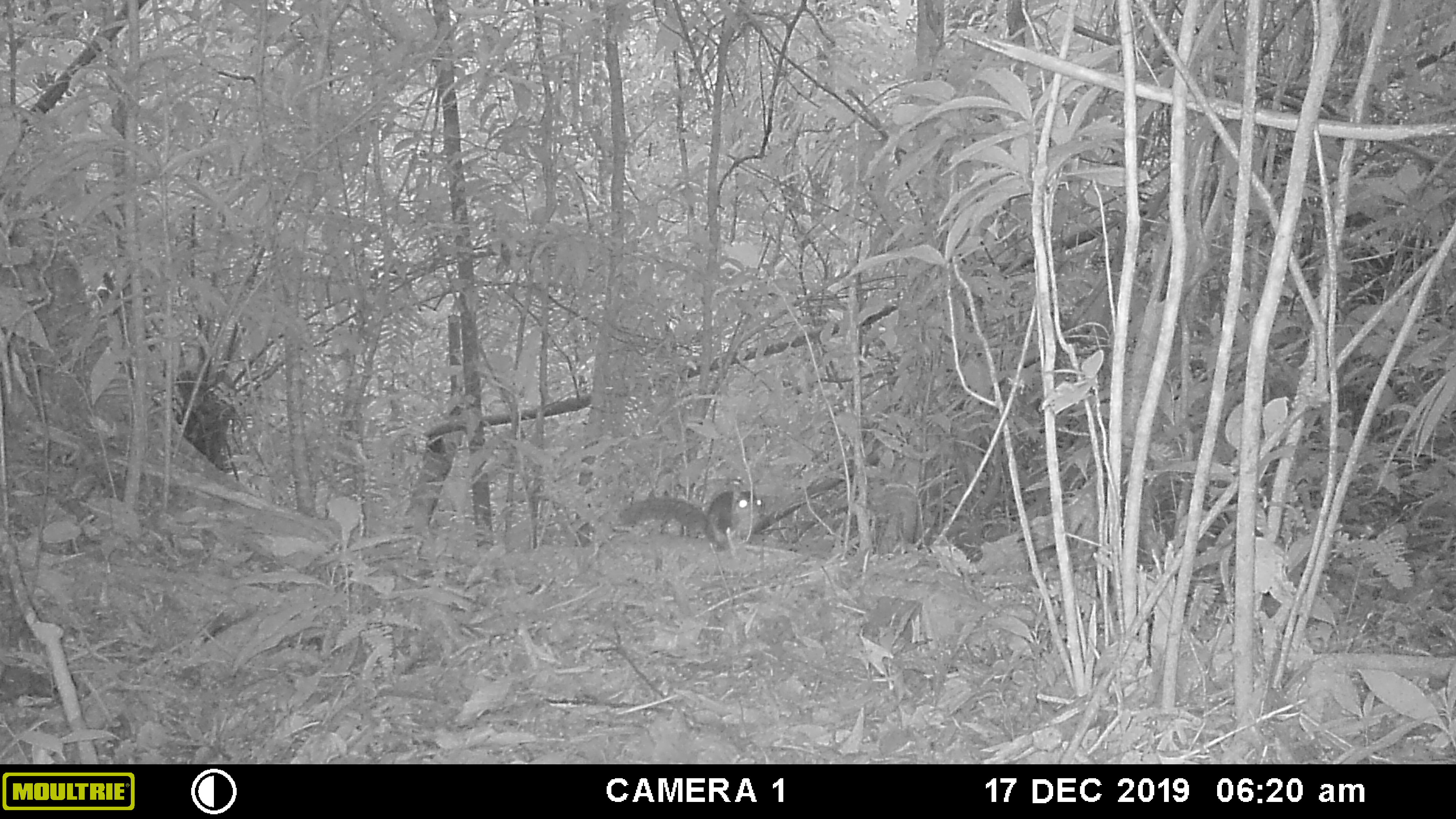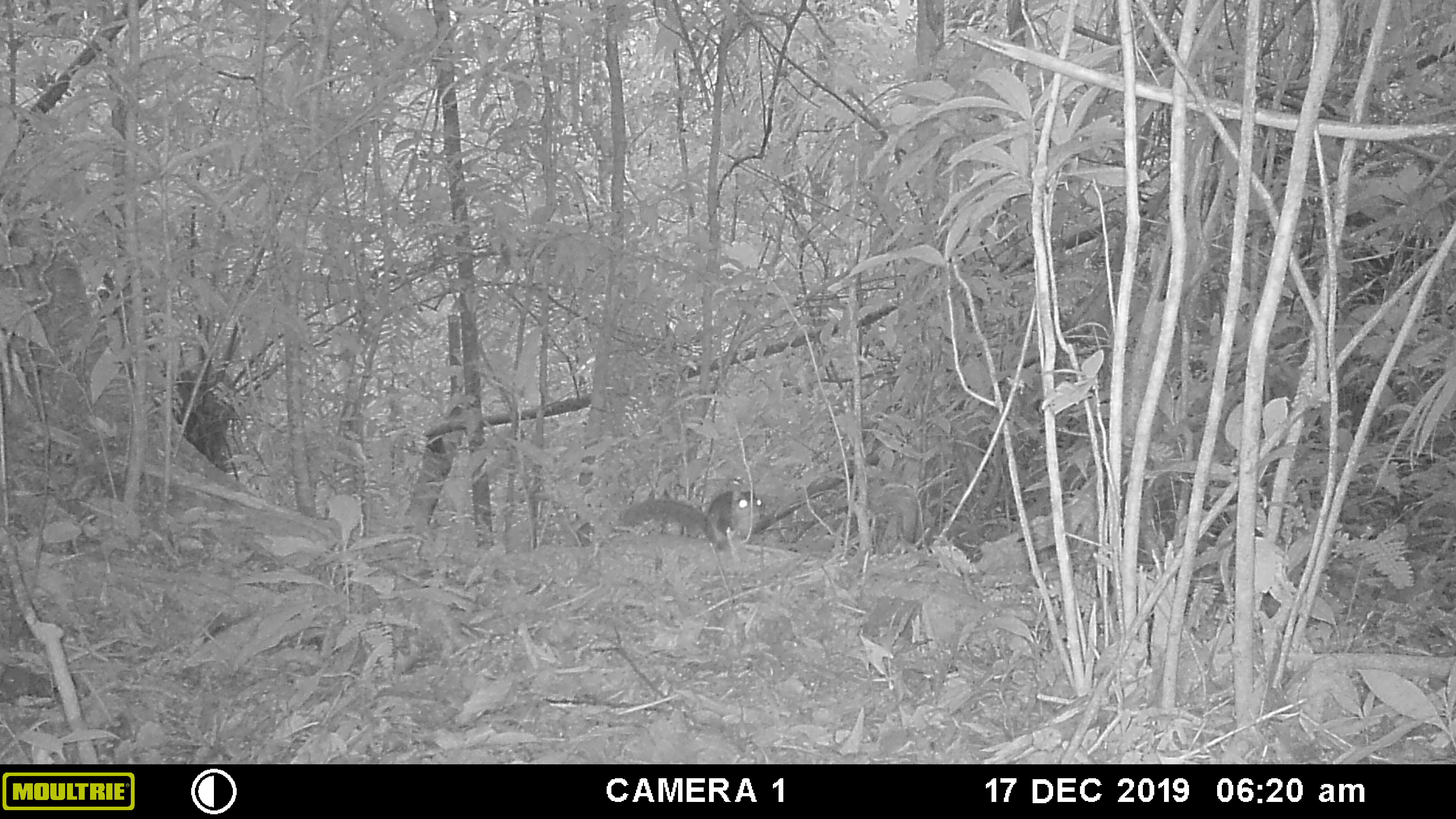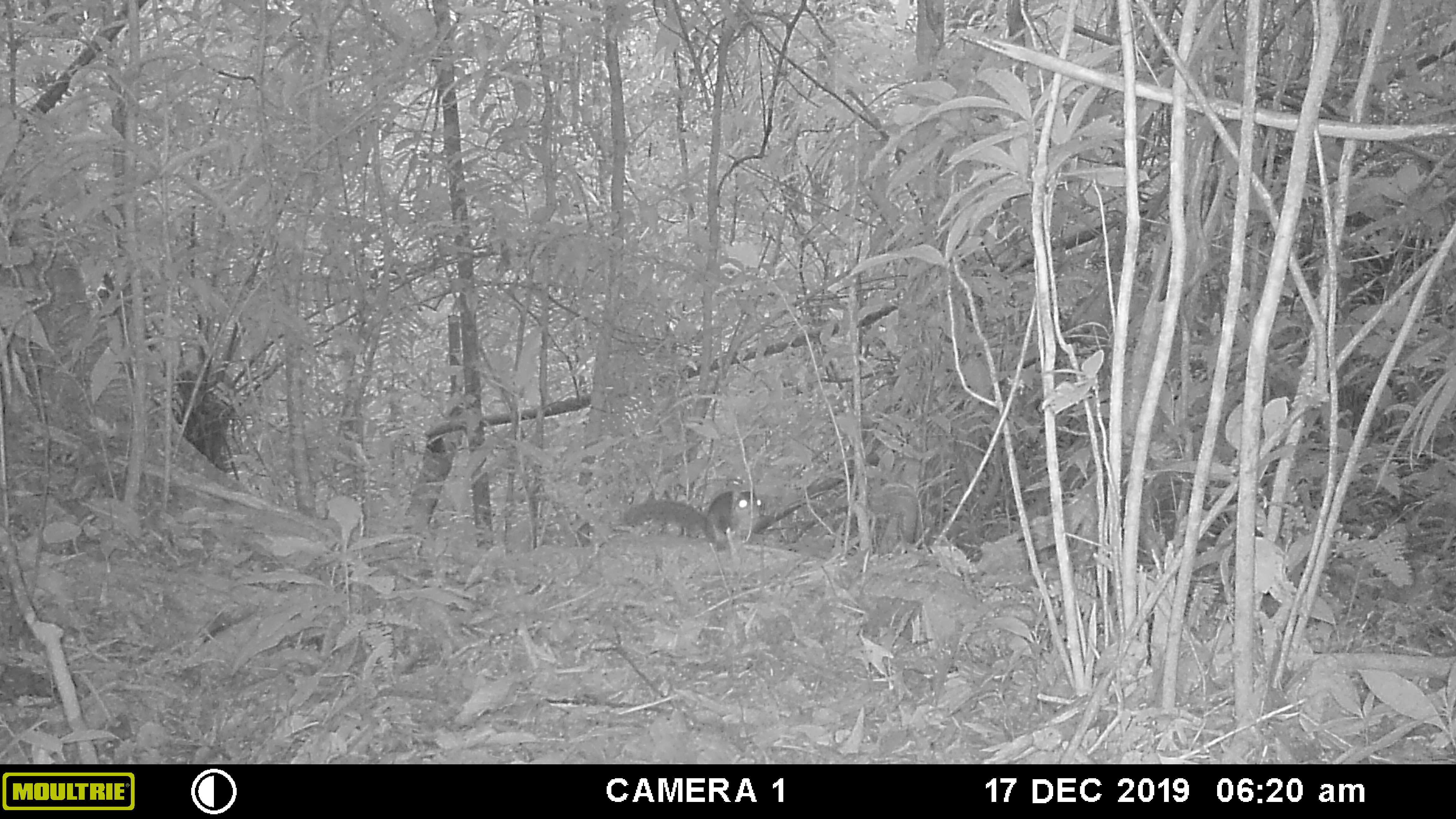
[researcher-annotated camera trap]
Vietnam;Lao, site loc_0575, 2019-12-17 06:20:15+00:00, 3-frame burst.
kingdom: Animalia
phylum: Chordata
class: Mammalia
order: Rodentia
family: Sciuridae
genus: Dremomys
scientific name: Dremomys rufigenis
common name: red-cheeked squirrel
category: red cheeked squirrel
Red cheeked squirrel (red-cheeked squirrel) (Dremomys rufigenis). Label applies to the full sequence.